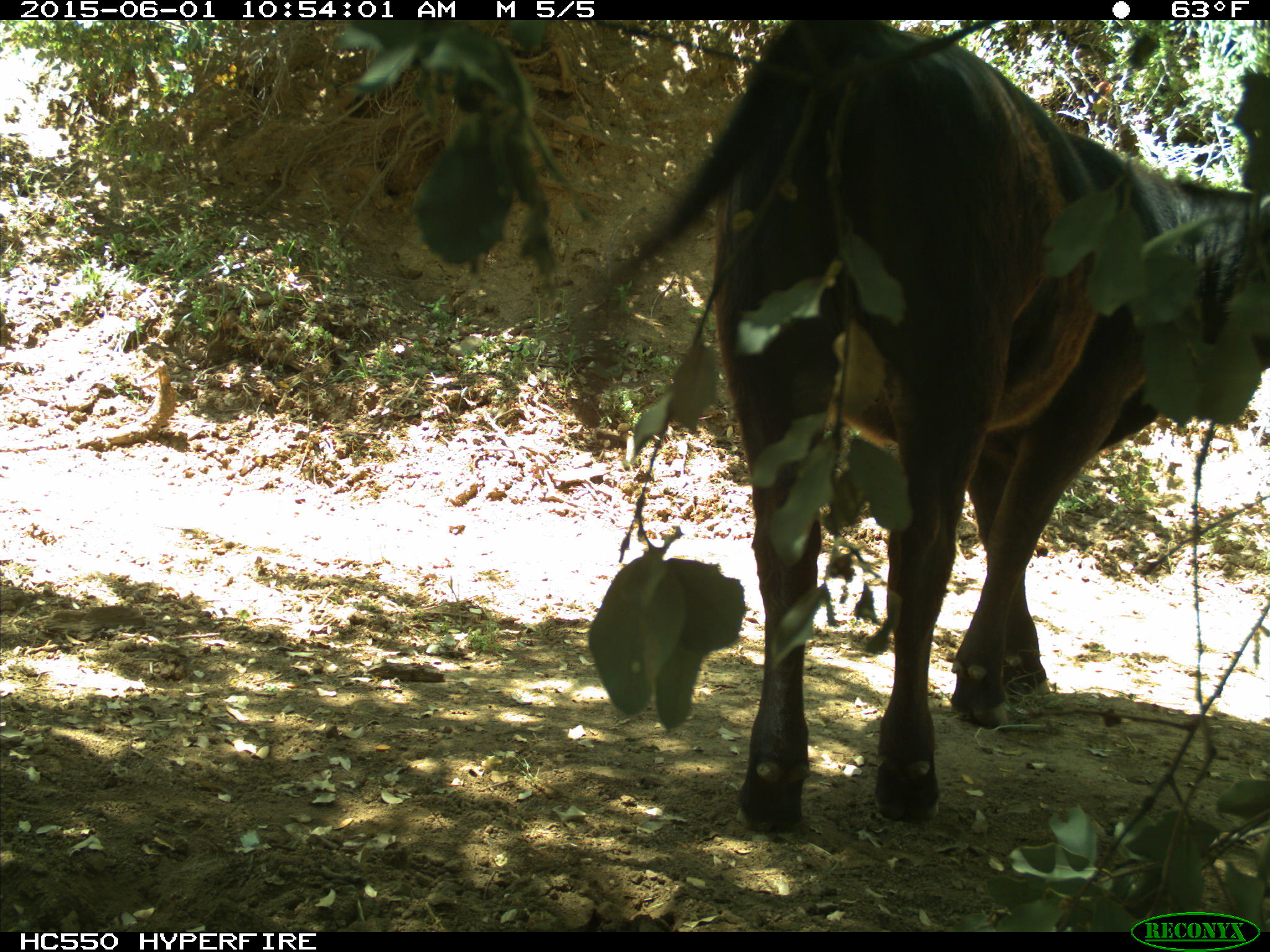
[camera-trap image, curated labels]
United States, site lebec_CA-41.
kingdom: Animalia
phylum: Chordata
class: Mammalia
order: Artiodactyla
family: Bovidae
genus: Bos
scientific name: Bos taurus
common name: domestic cow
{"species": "Bos taurus (domestic cow)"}